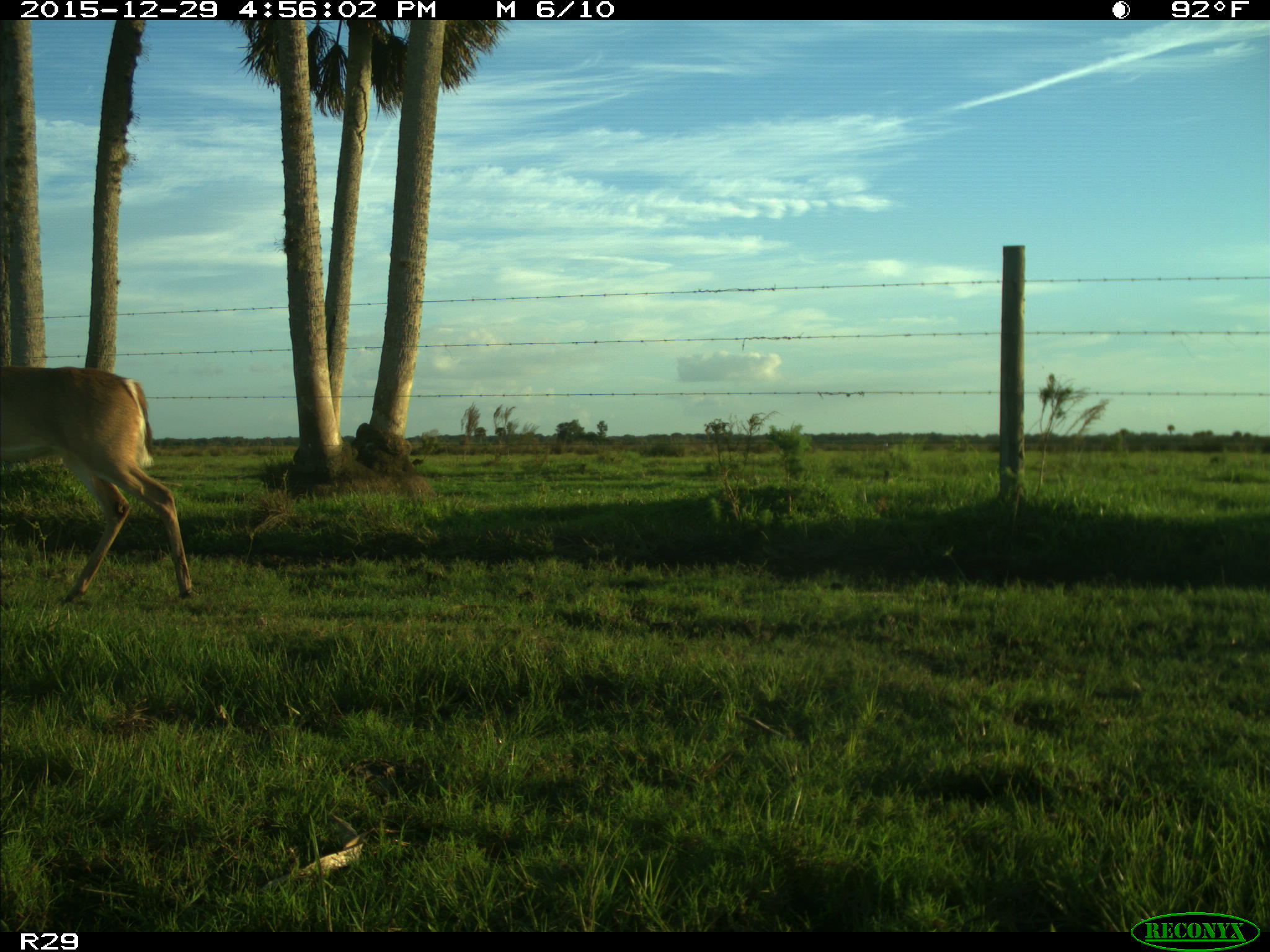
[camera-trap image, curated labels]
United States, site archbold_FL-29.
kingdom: Animalia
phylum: Chordata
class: Mammalia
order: Artiodactyla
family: Cervidae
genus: Odocoileus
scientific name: Odocoileus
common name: deer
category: unidentified deer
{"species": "unidentified deer (deer) (Odocoileus)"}